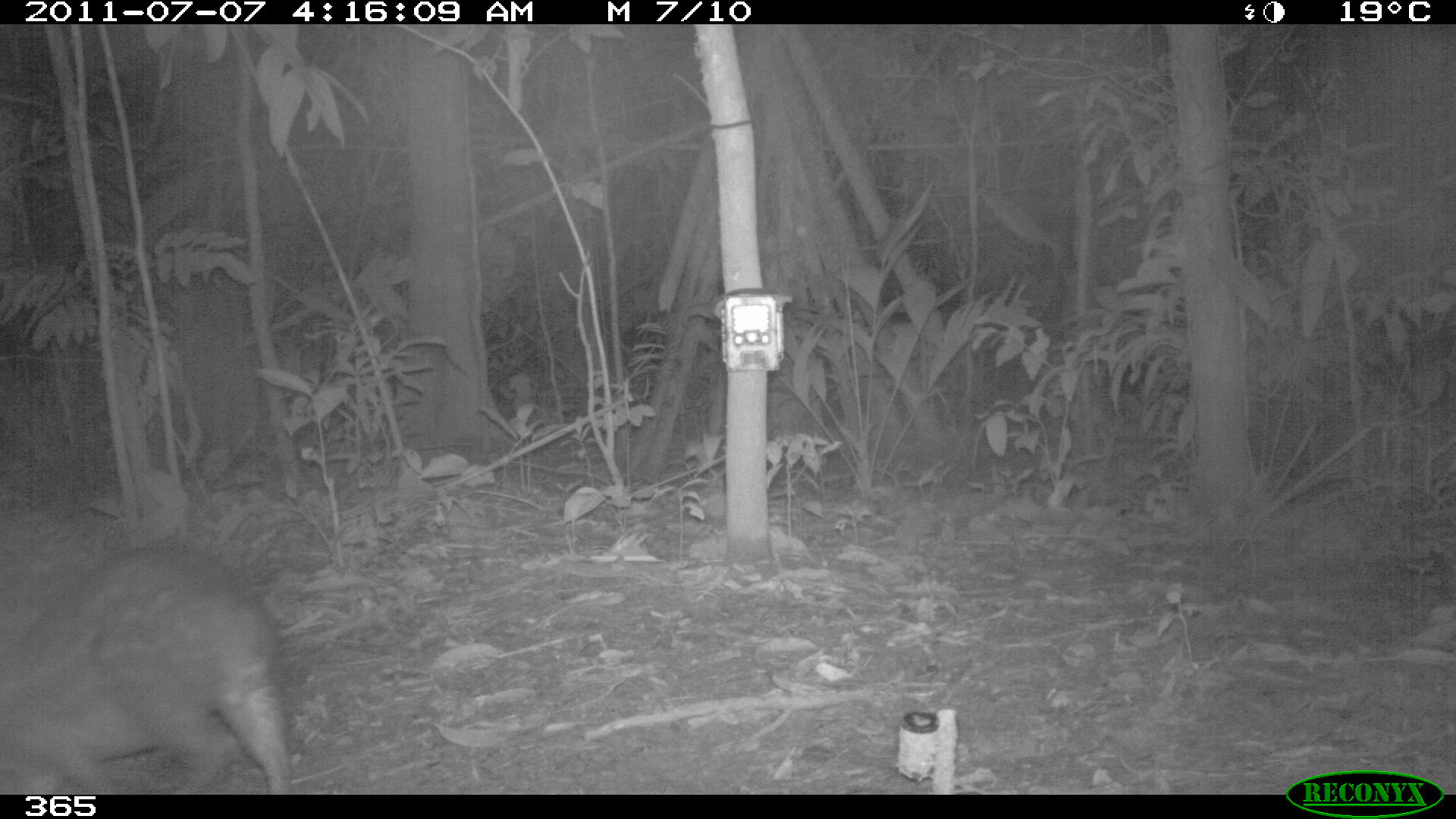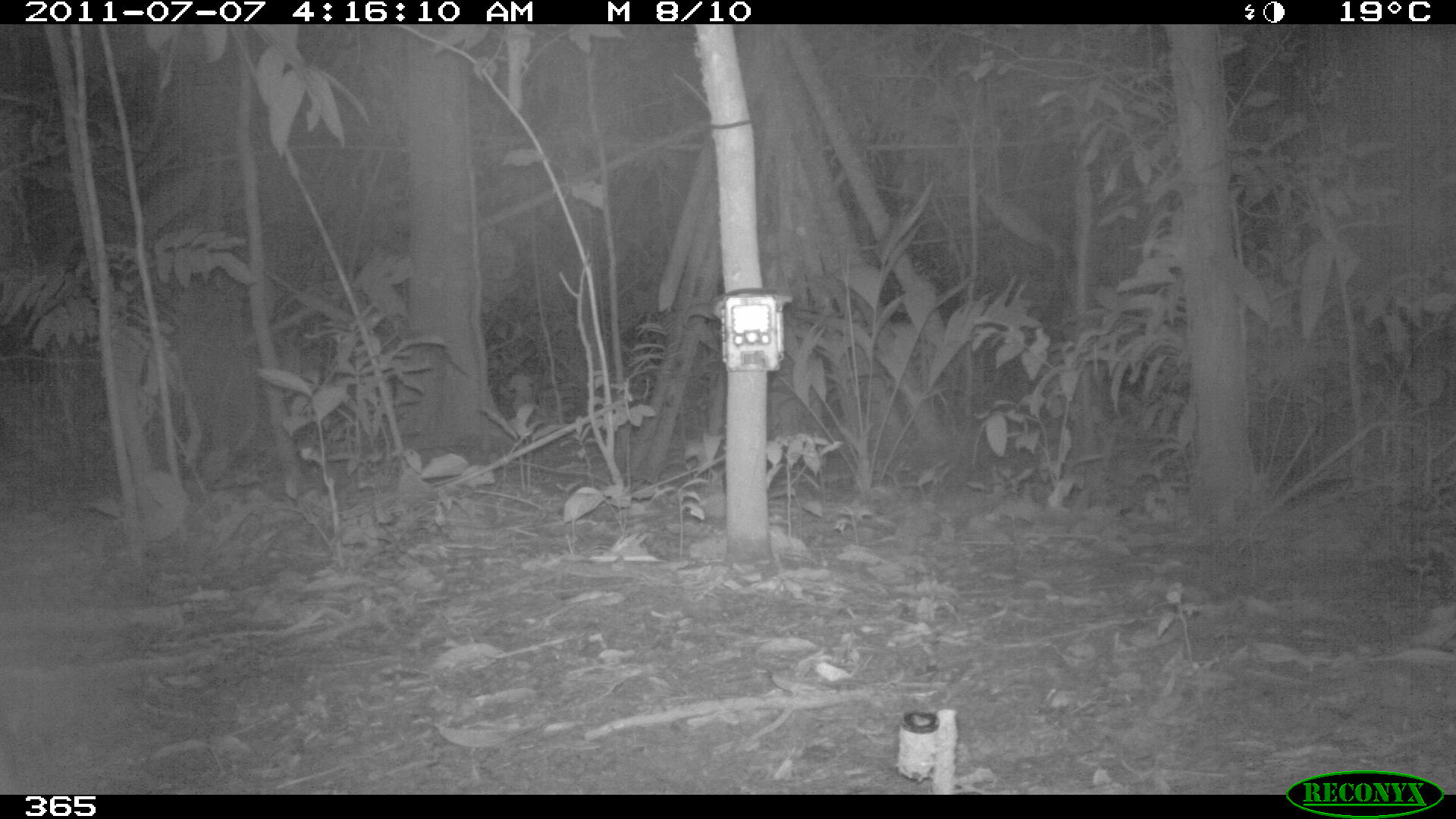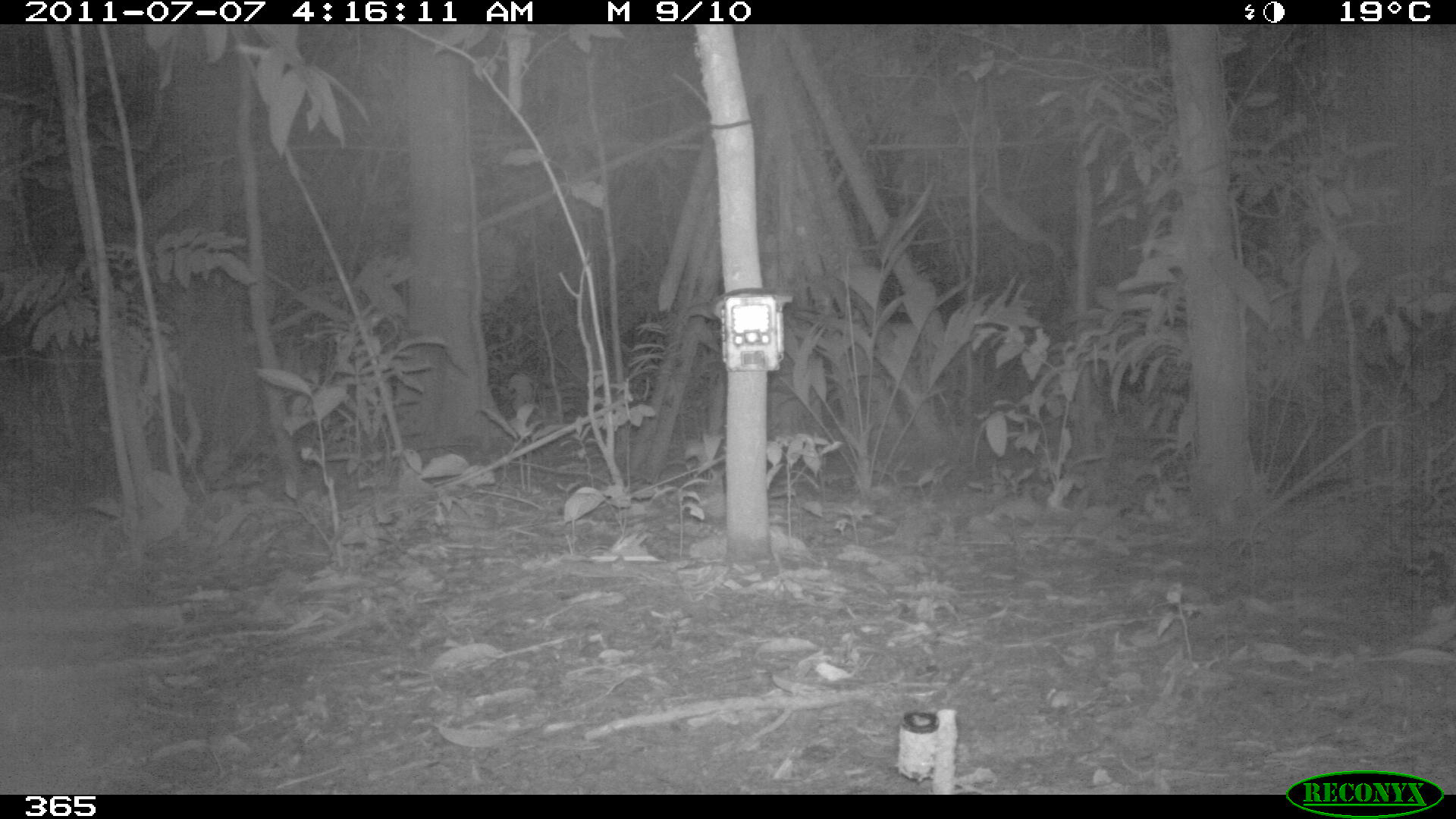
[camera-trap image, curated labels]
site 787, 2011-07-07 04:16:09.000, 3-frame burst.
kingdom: Animalia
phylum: Chordata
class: Mammalia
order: Rodentia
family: Cuniculidae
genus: Cuniculus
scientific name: Cuniculus paca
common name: spotted paca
Cuniculus paca (spotted paca).